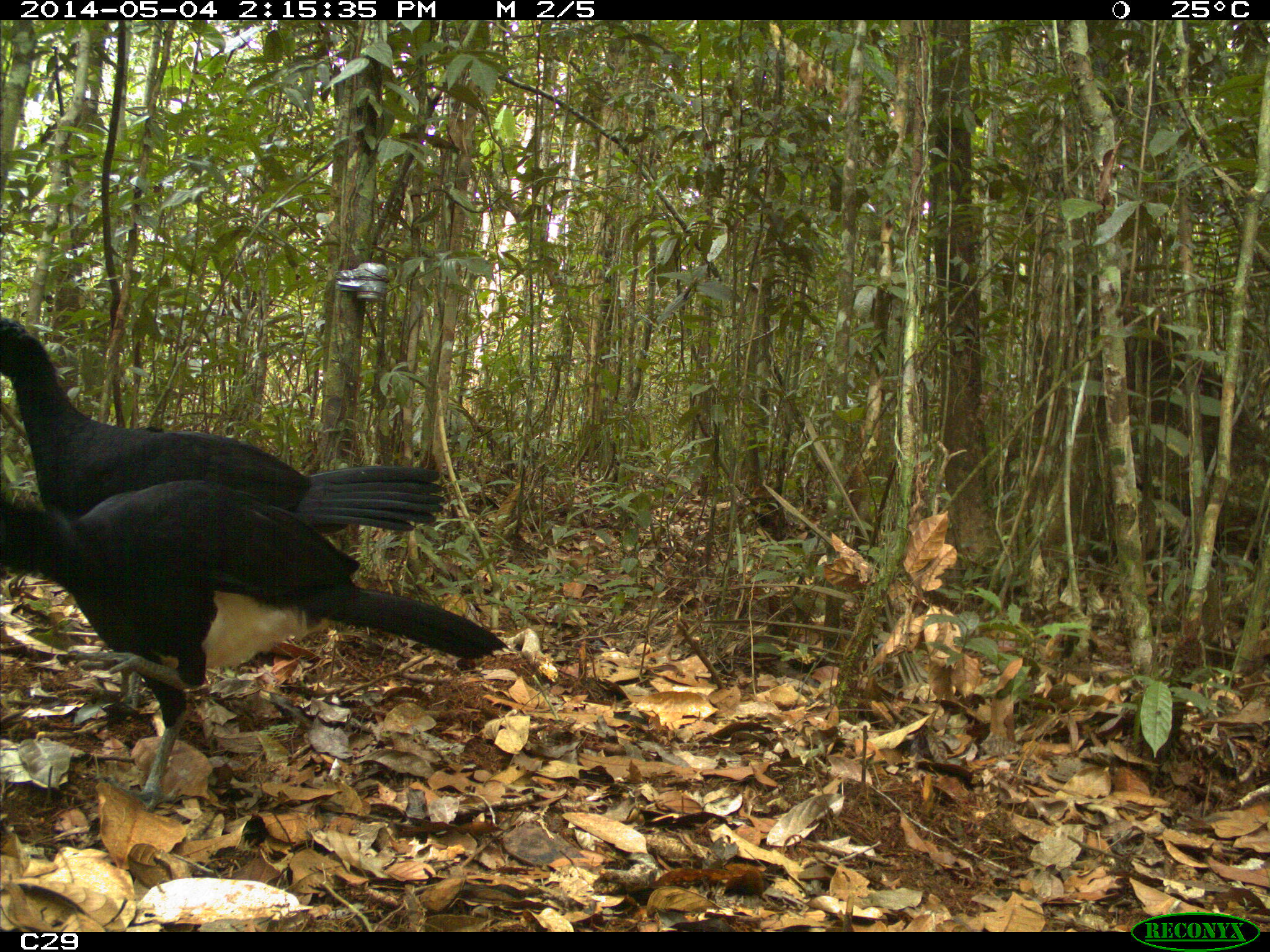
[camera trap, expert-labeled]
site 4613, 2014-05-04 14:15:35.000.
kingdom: Animalia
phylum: Chordata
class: Aves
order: Galliformes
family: Cracidae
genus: Crax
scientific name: Crax alector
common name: black curassow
Crax alector (black curassow), count 2, age adult, sex female.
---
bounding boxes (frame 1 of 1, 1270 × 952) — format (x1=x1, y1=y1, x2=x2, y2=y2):
crax alector: (x1=0, y1=320, x2=438, y2=709); (x1=3, y1=479, x2=509, y2=809)